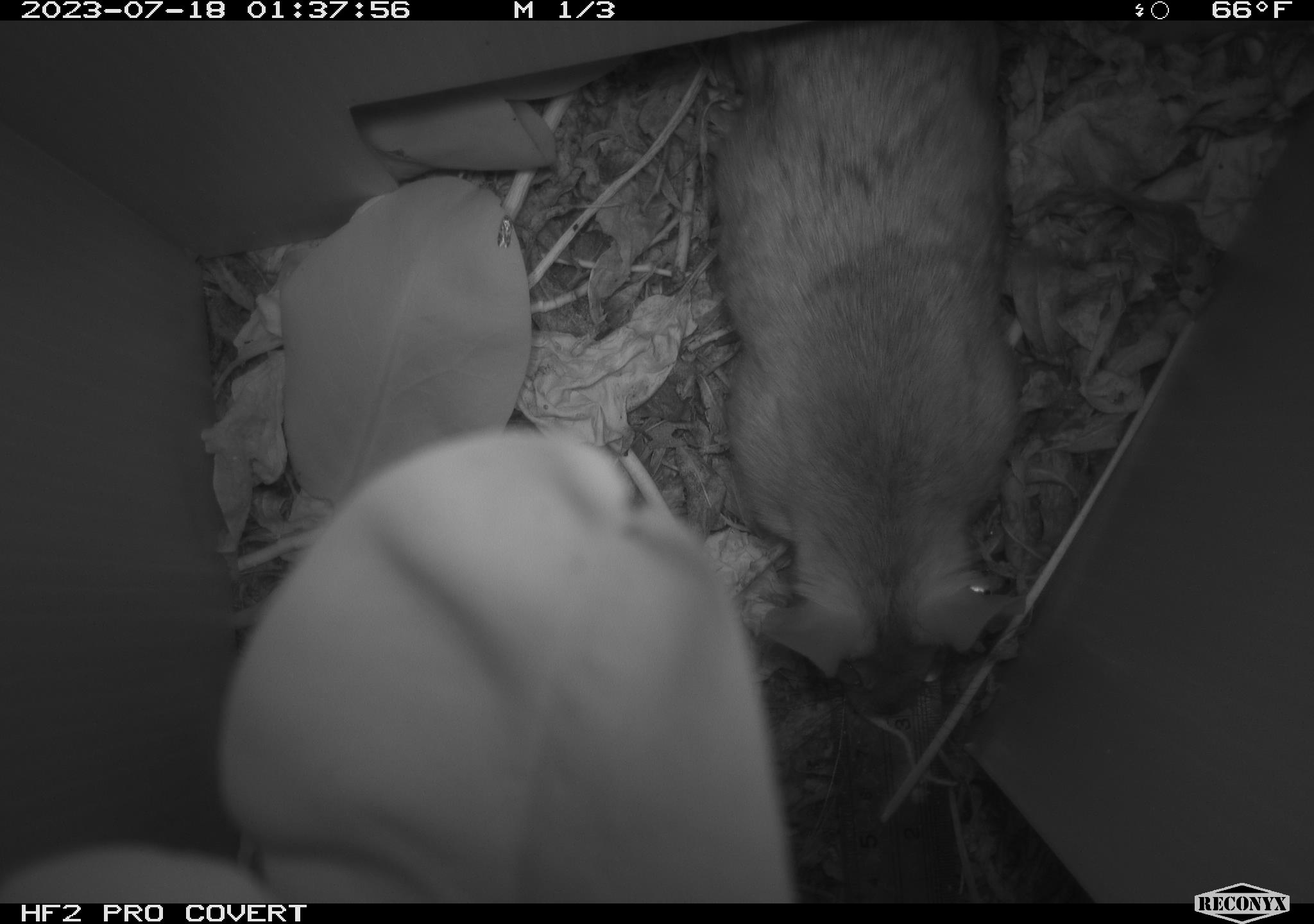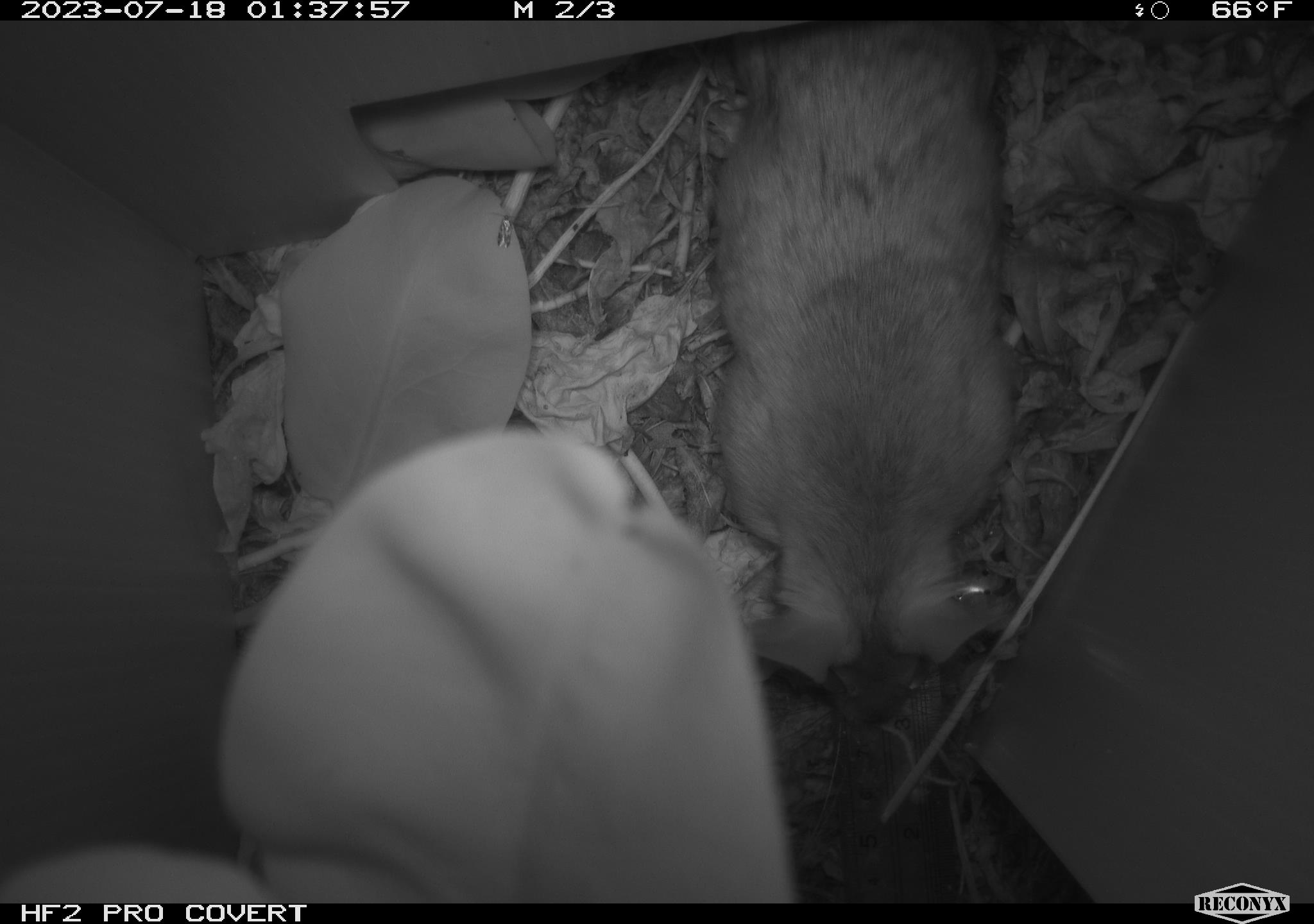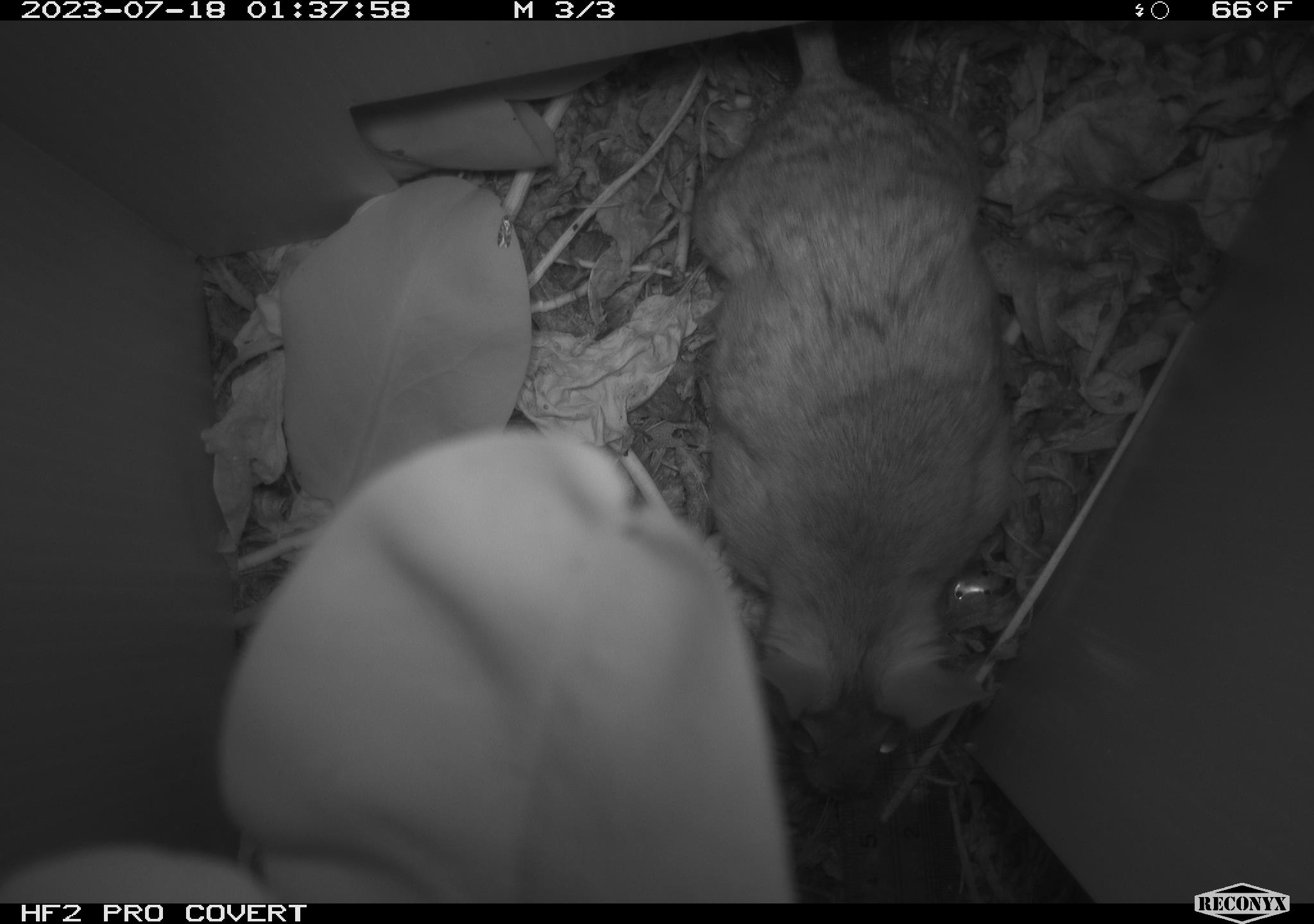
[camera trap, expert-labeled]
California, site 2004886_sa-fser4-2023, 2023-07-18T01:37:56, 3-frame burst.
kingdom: Animalia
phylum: Chordata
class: Mammalia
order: Rodentia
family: Cricetidae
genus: Neotoma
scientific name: Neotoma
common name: pack rat or woodrat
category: neotoma species